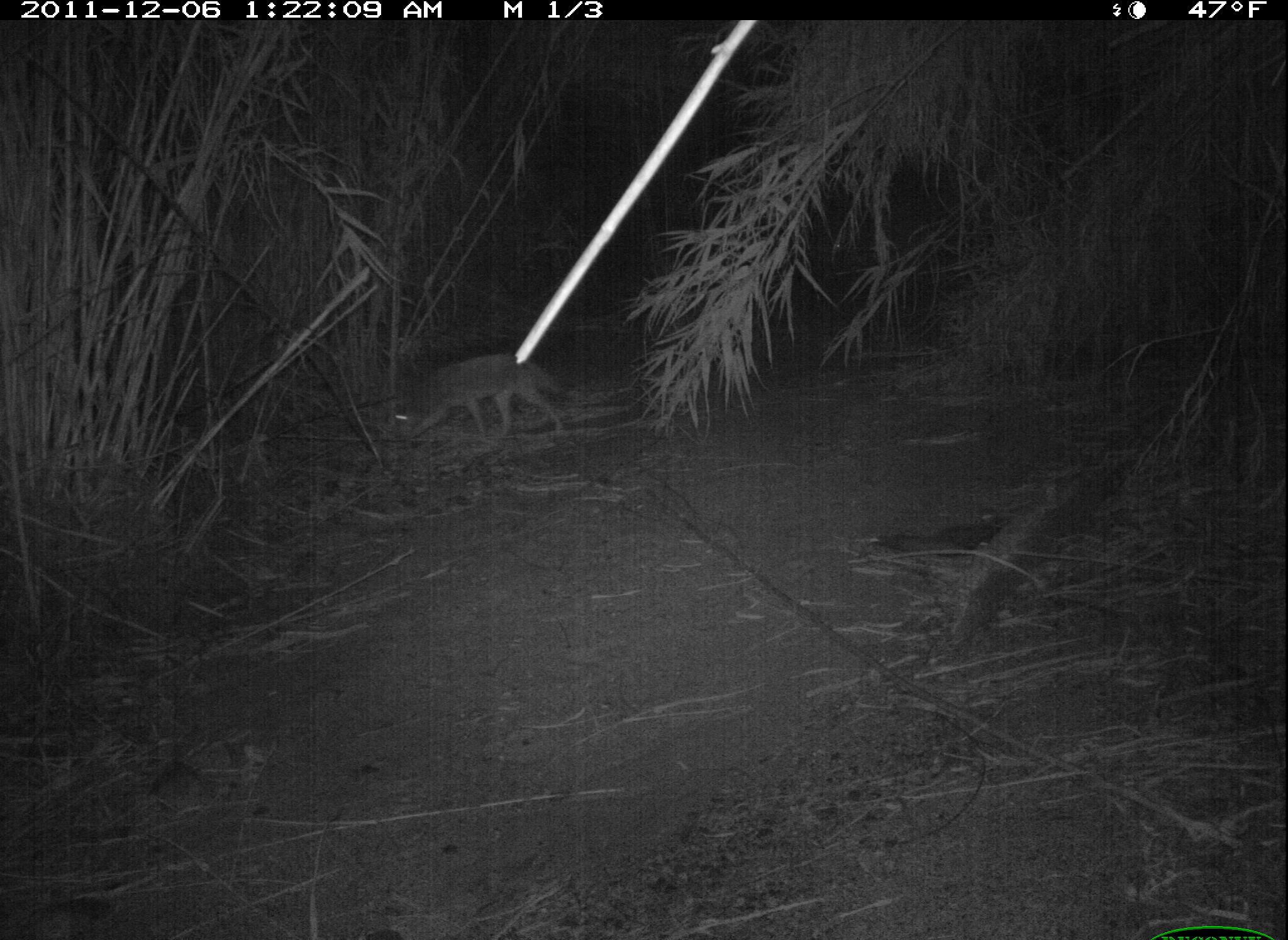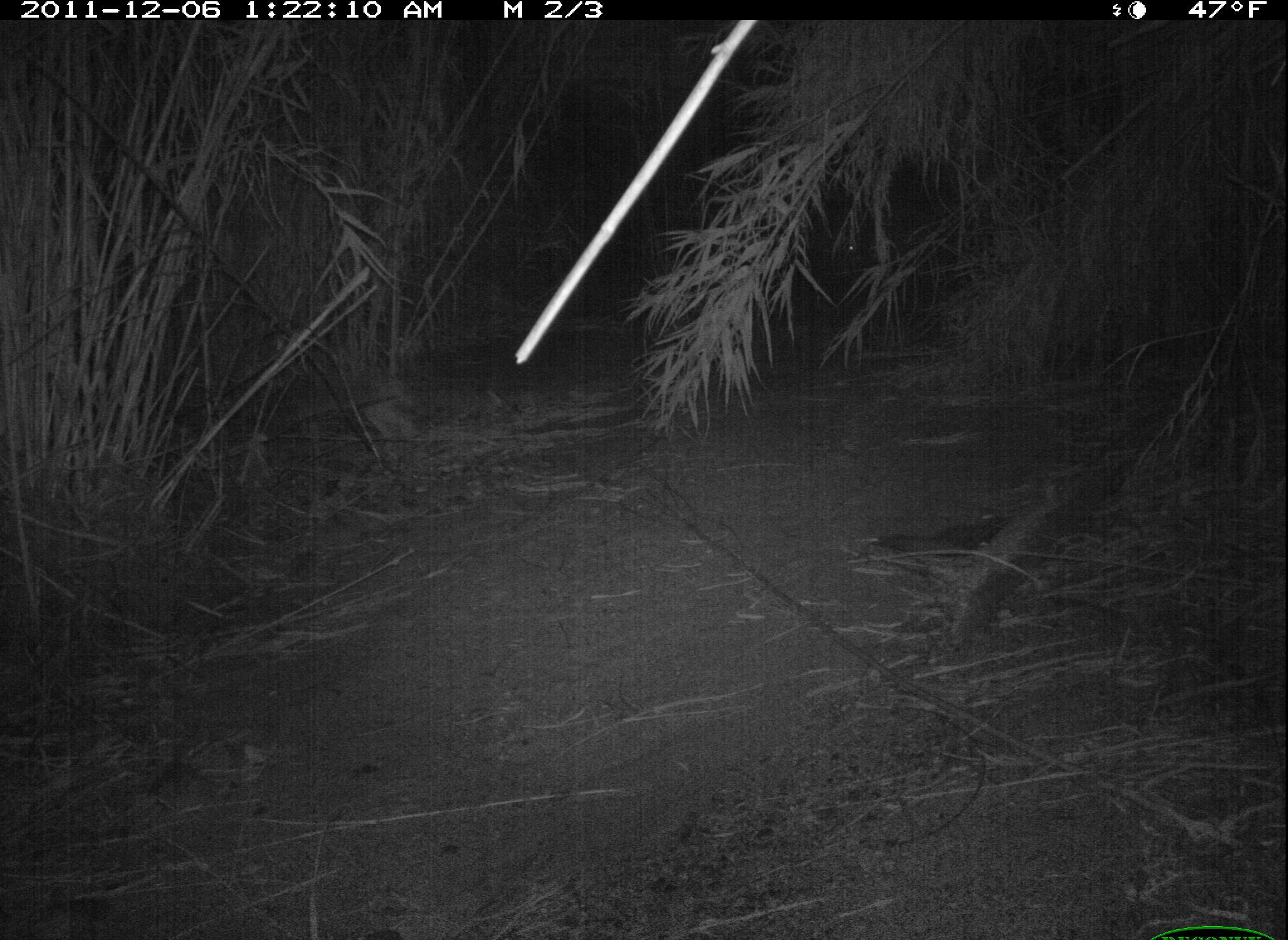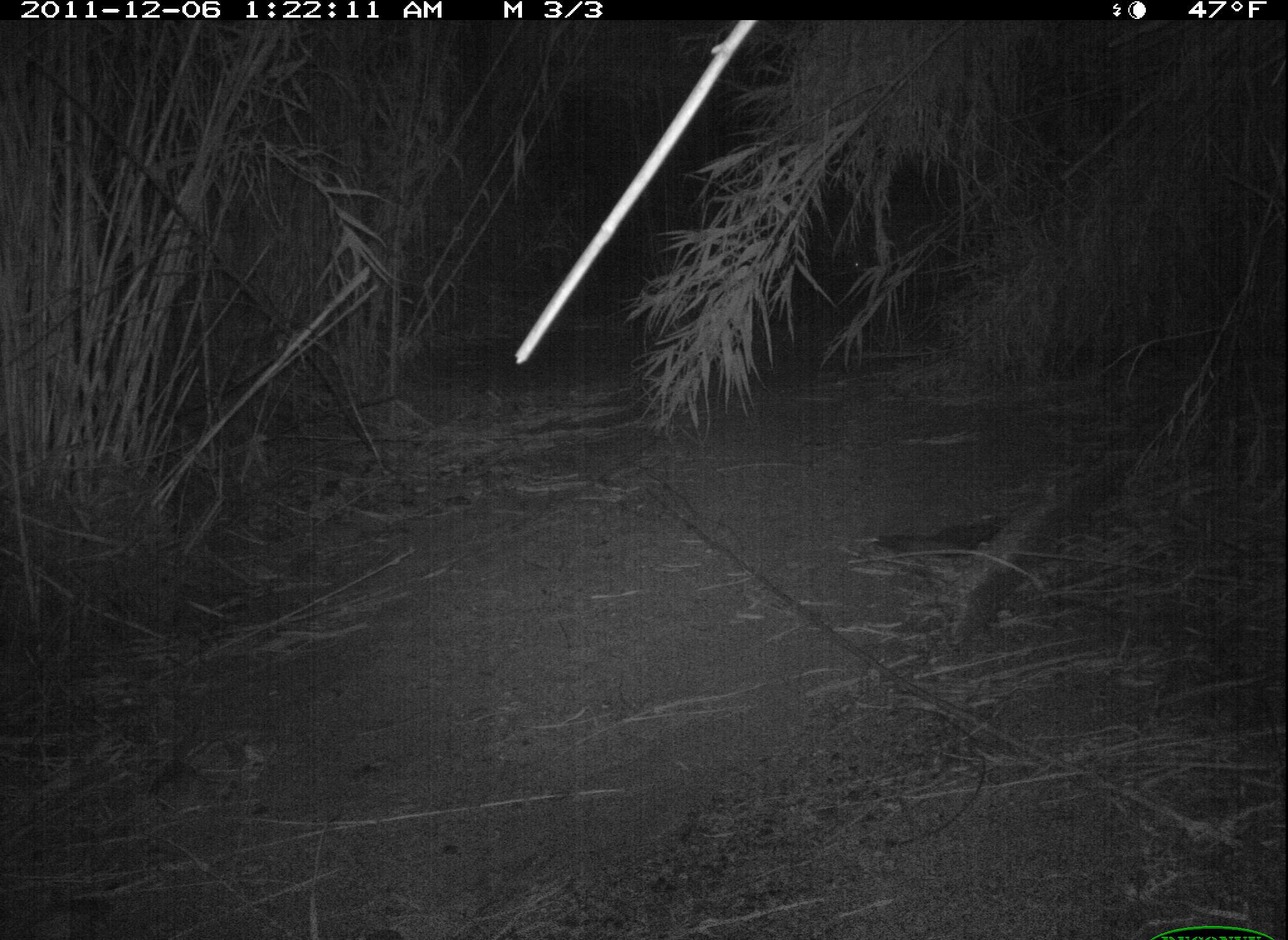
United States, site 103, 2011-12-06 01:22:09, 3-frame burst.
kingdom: Animalia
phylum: Chordata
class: Mammalia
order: Carnivora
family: Canidae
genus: Canis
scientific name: Canis latrans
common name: coyote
Coyote (Canis latrans).